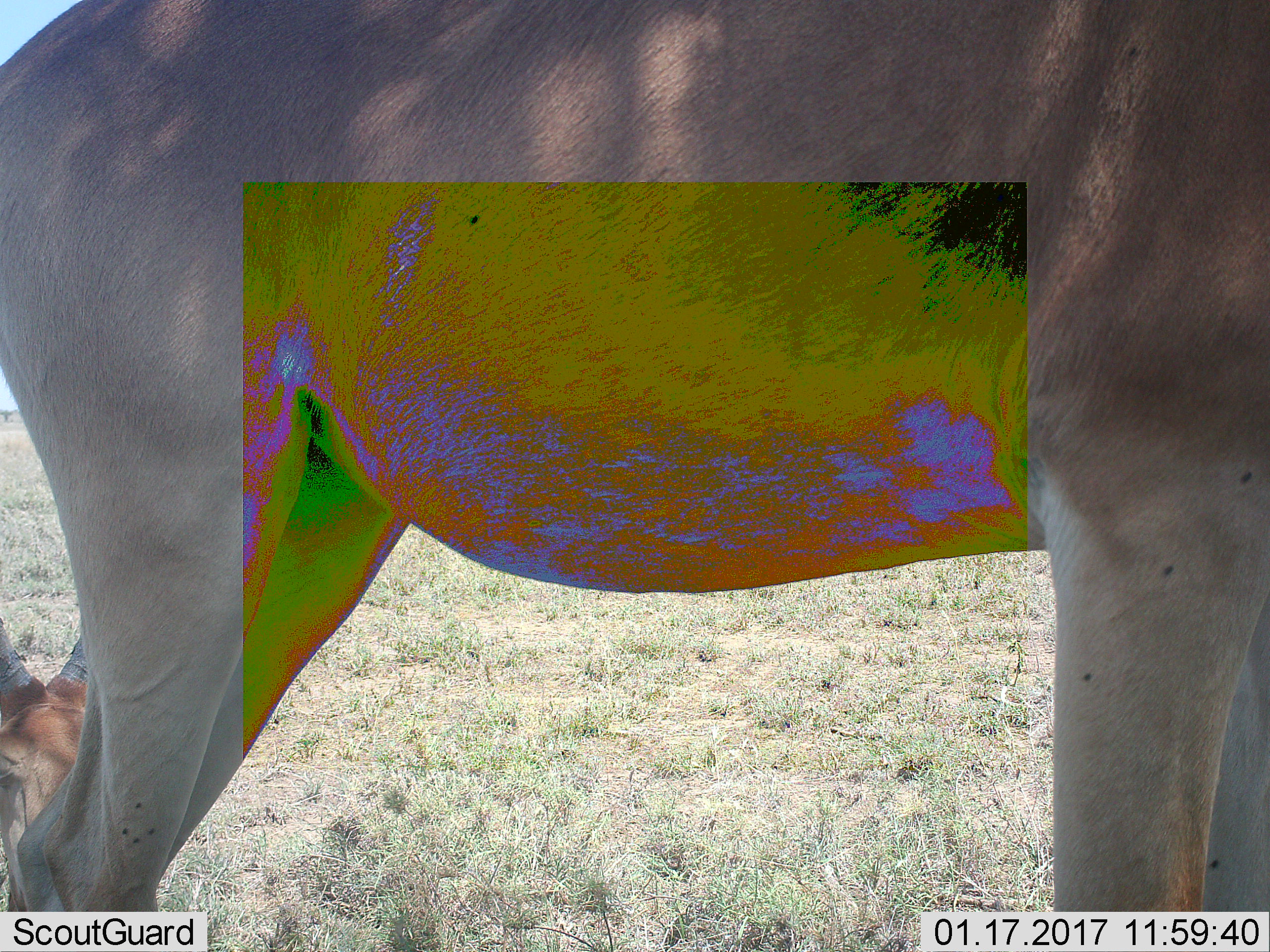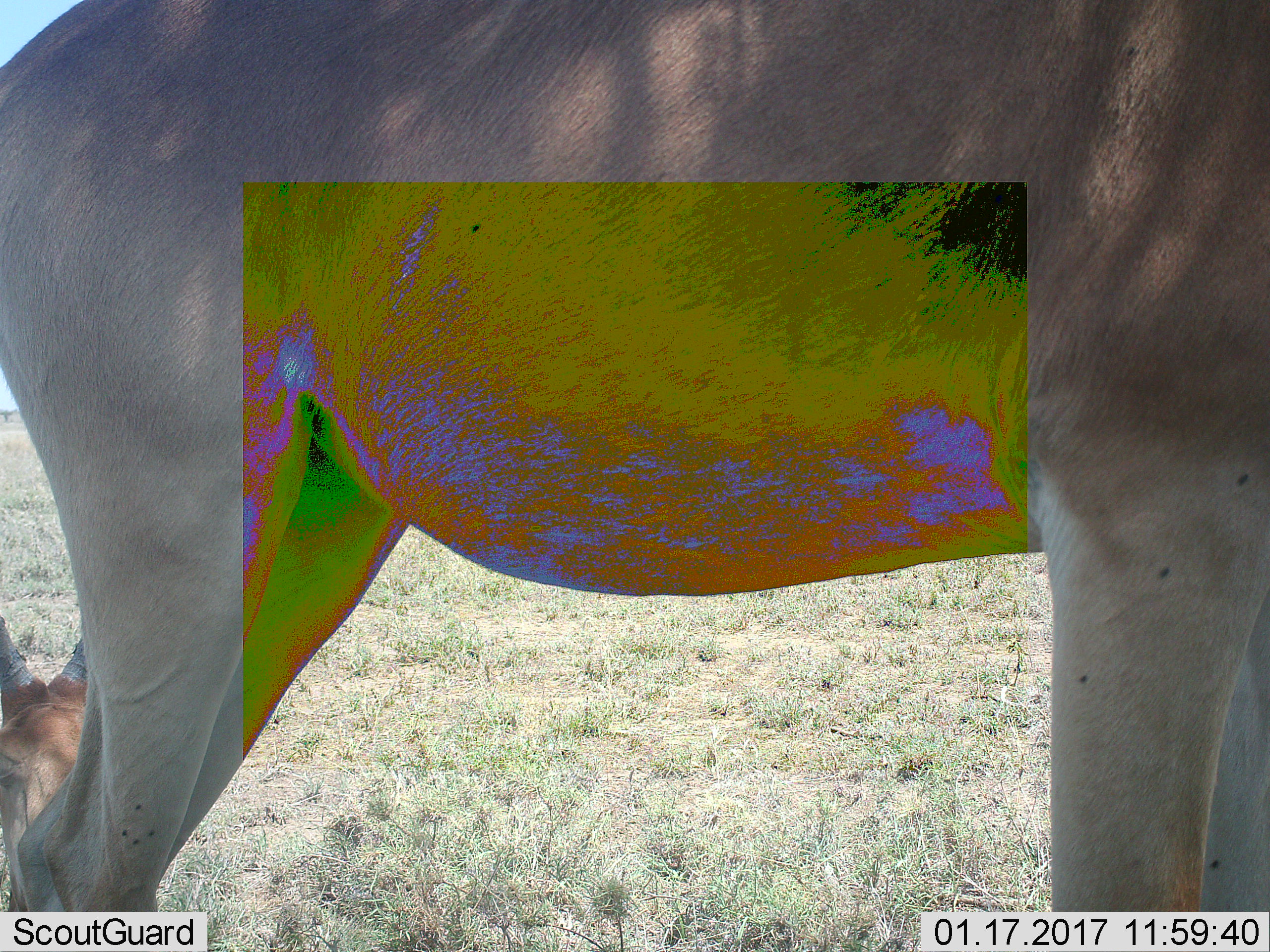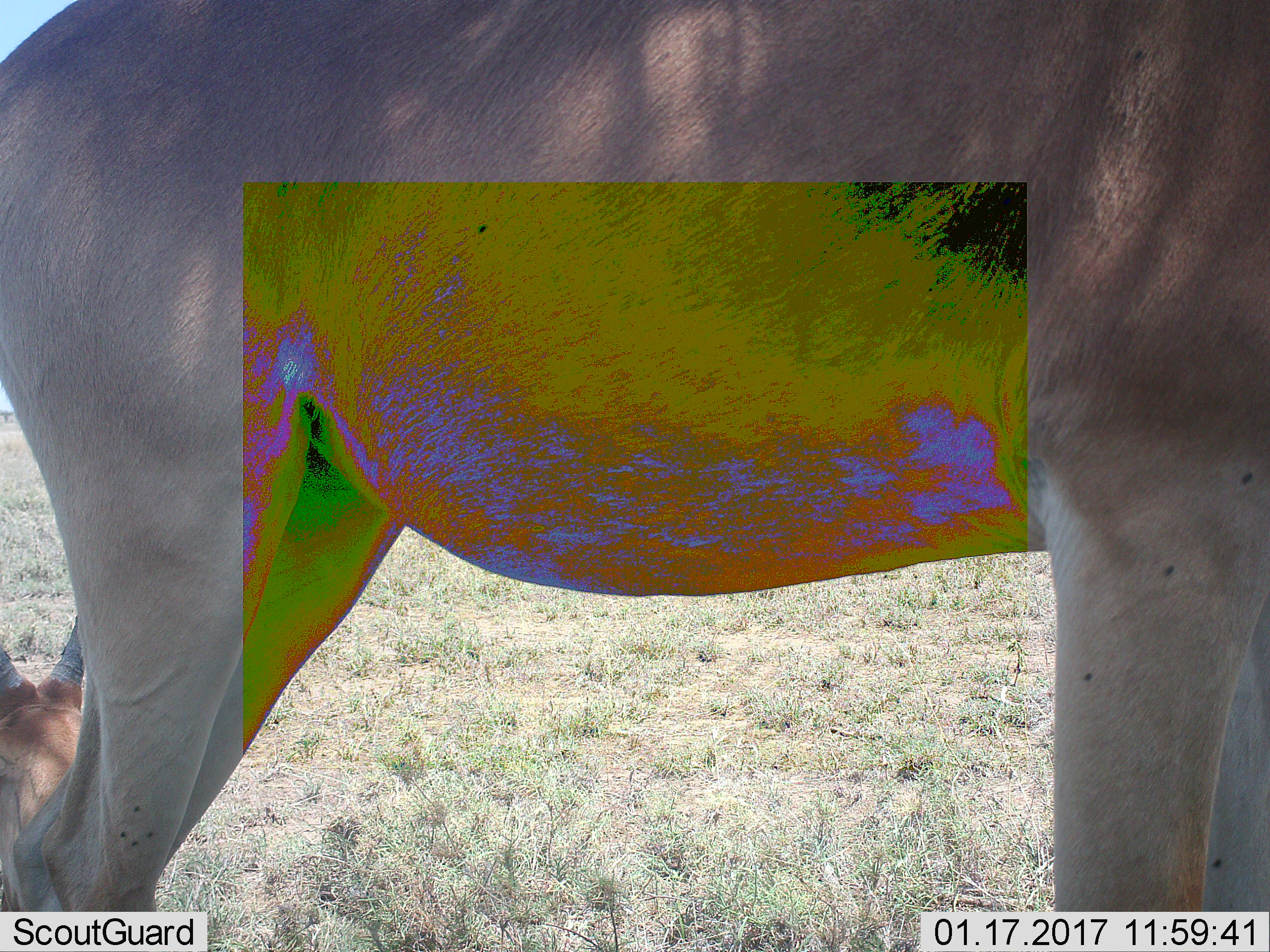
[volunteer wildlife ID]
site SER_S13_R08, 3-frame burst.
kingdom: Animalia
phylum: Chordata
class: Mammalia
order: Artiodactyla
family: Bovidae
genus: Alcelaphus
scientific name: Alcelaphus buselaphus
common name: hartebeest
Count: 2.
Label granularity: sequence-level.